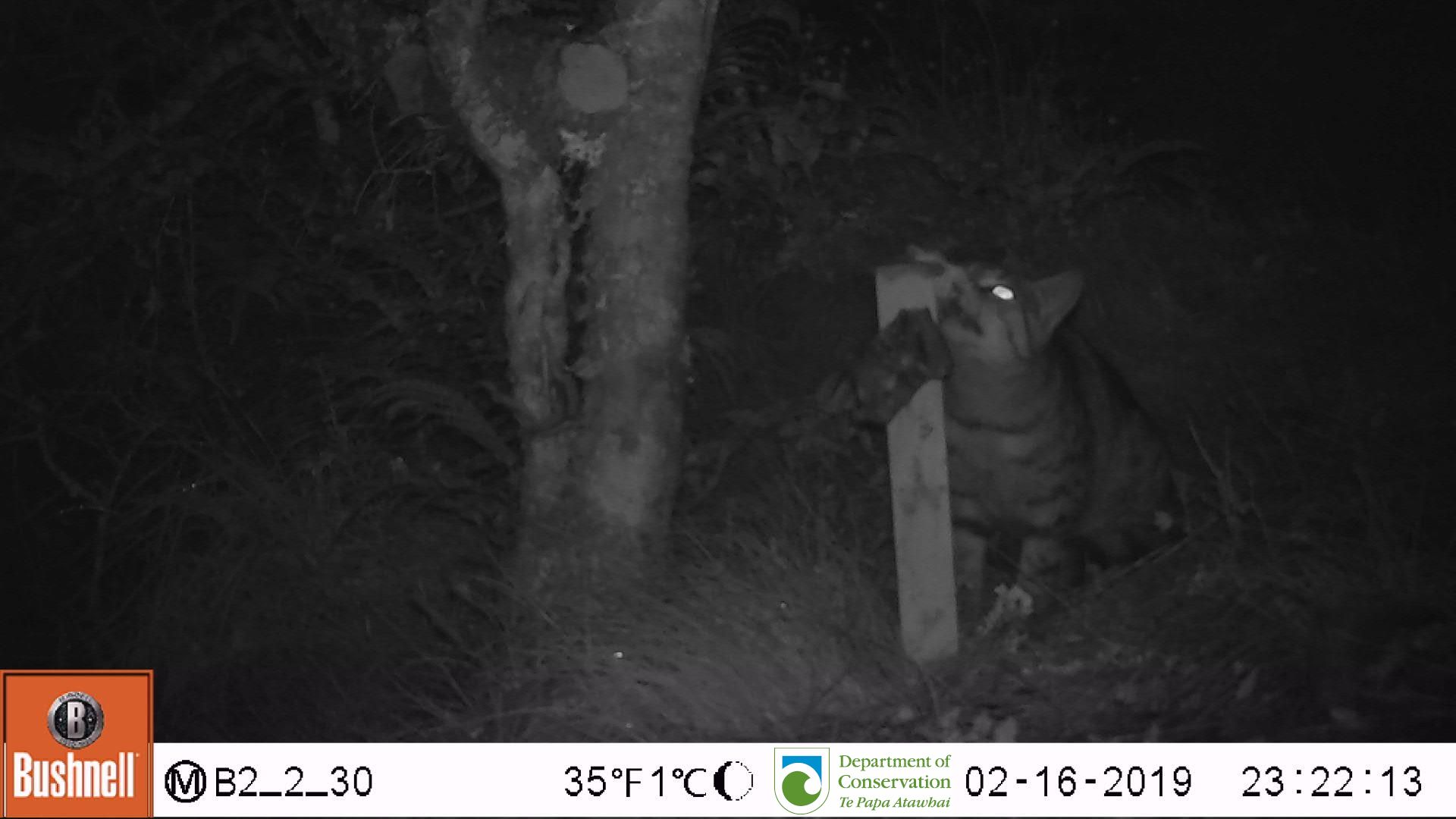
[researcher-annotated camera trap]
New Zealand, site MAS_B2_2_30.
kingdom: Animalia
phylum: Chordata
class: Mammalia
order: Carnivora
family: Felidae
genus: Felis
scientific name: Felis catus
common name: domestic cat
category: cat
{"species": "cat (domestic cat) (Felis catus)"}